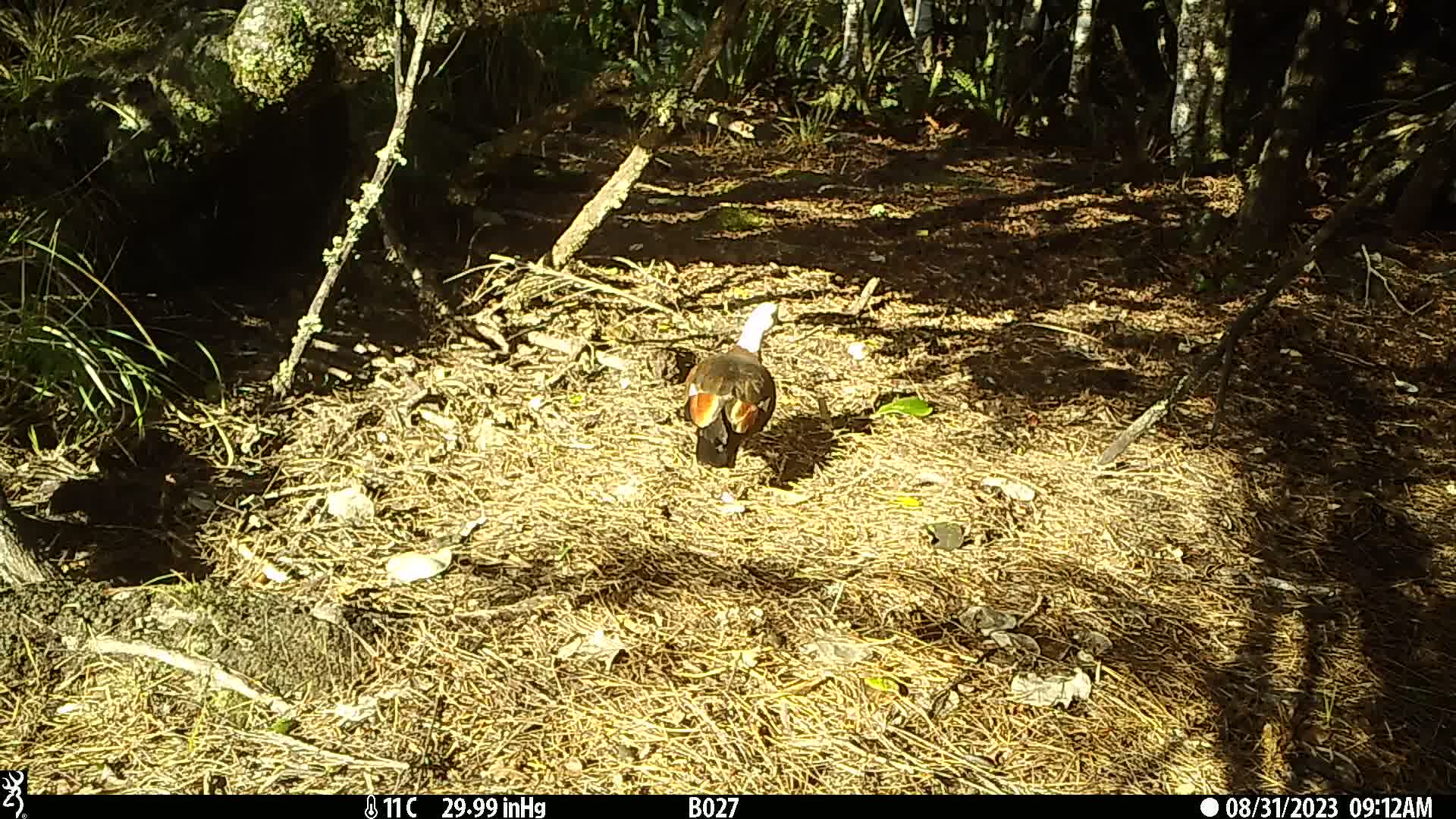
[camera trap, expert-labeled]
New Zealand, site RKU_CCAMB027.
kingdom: Animalia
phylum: Chordata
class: Aves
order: Anseriformes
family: Anatidae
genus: Tadorna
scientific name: Tadorna variegata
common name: paradise shelduck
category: paradise duck